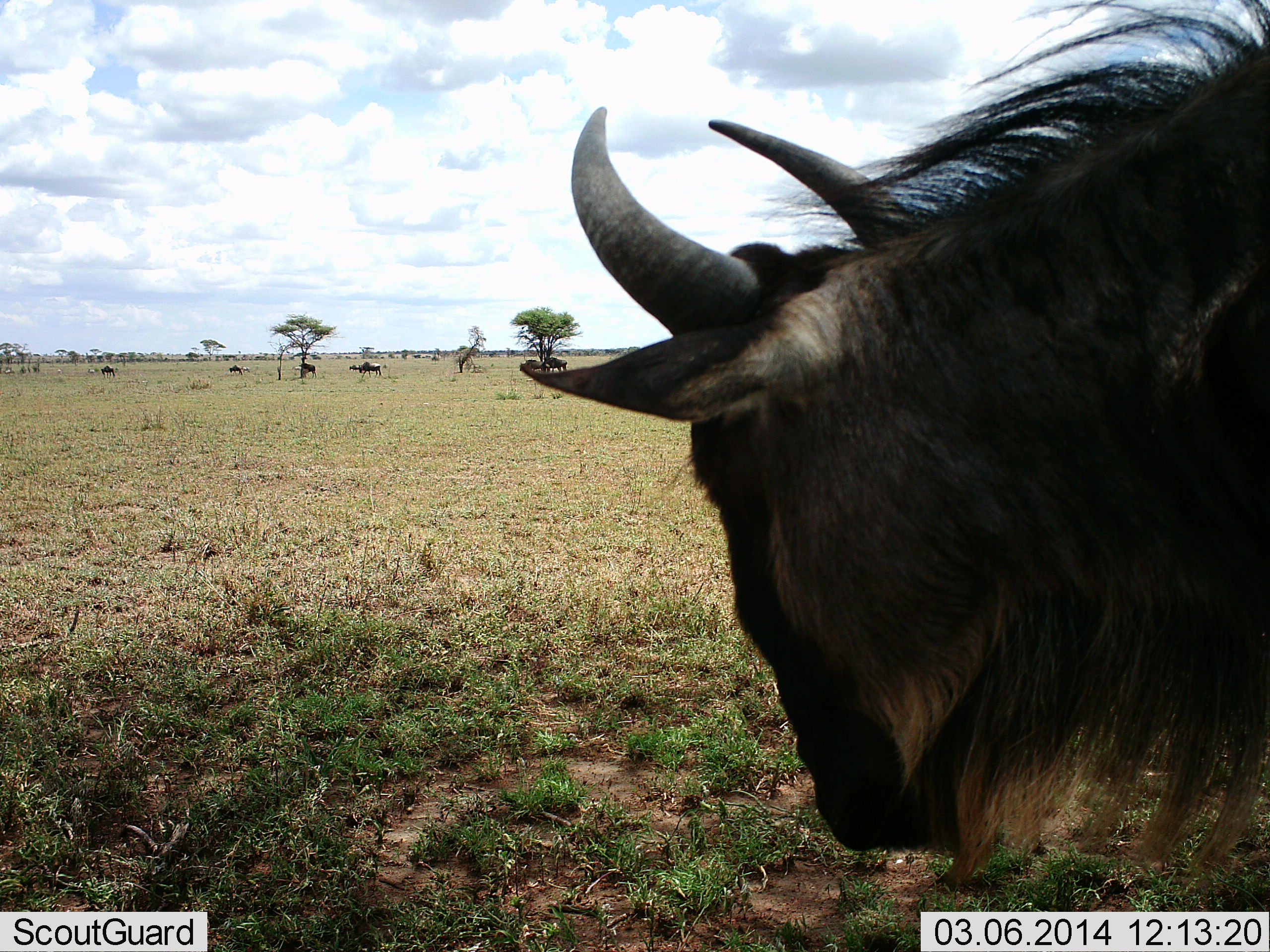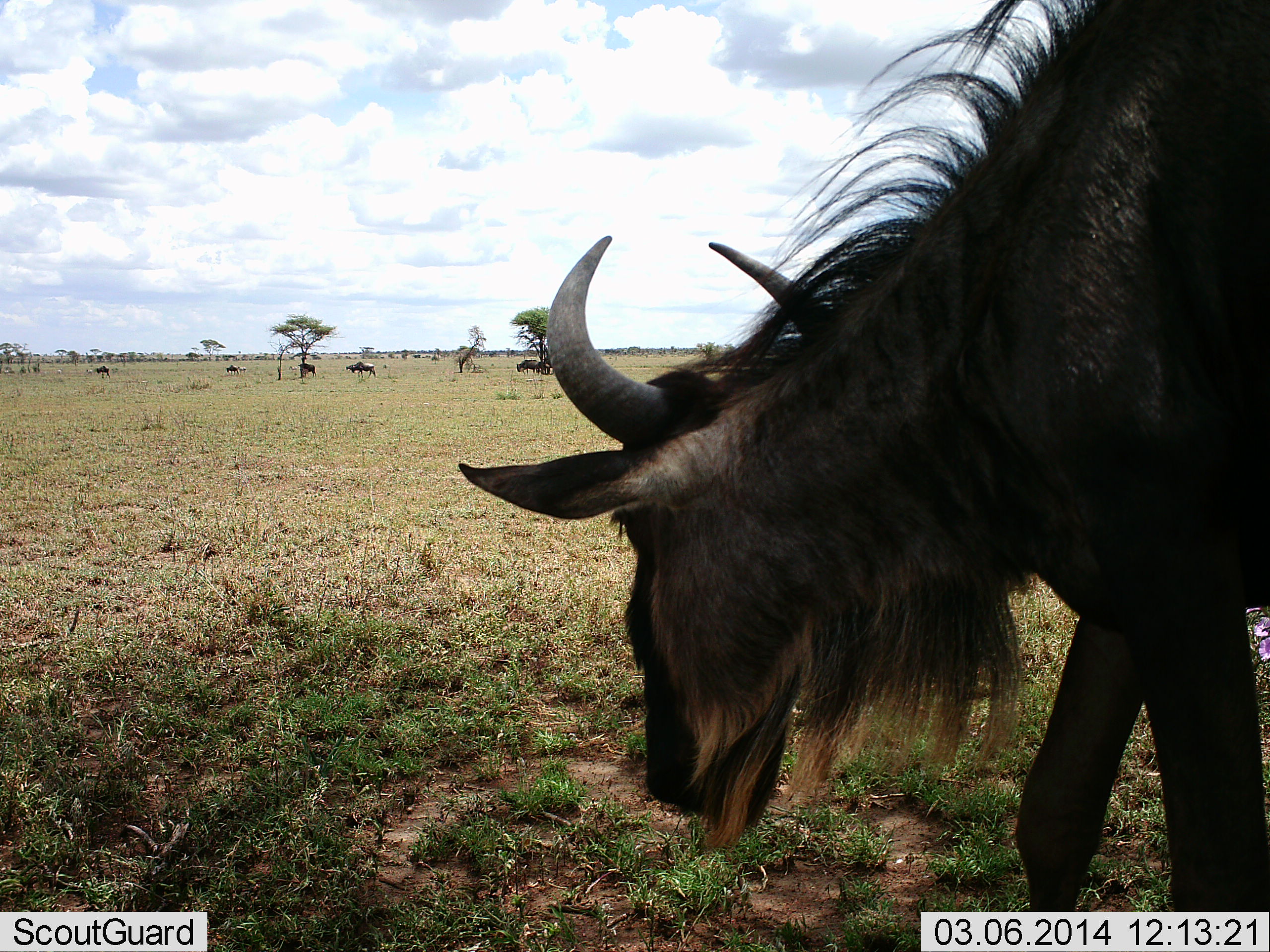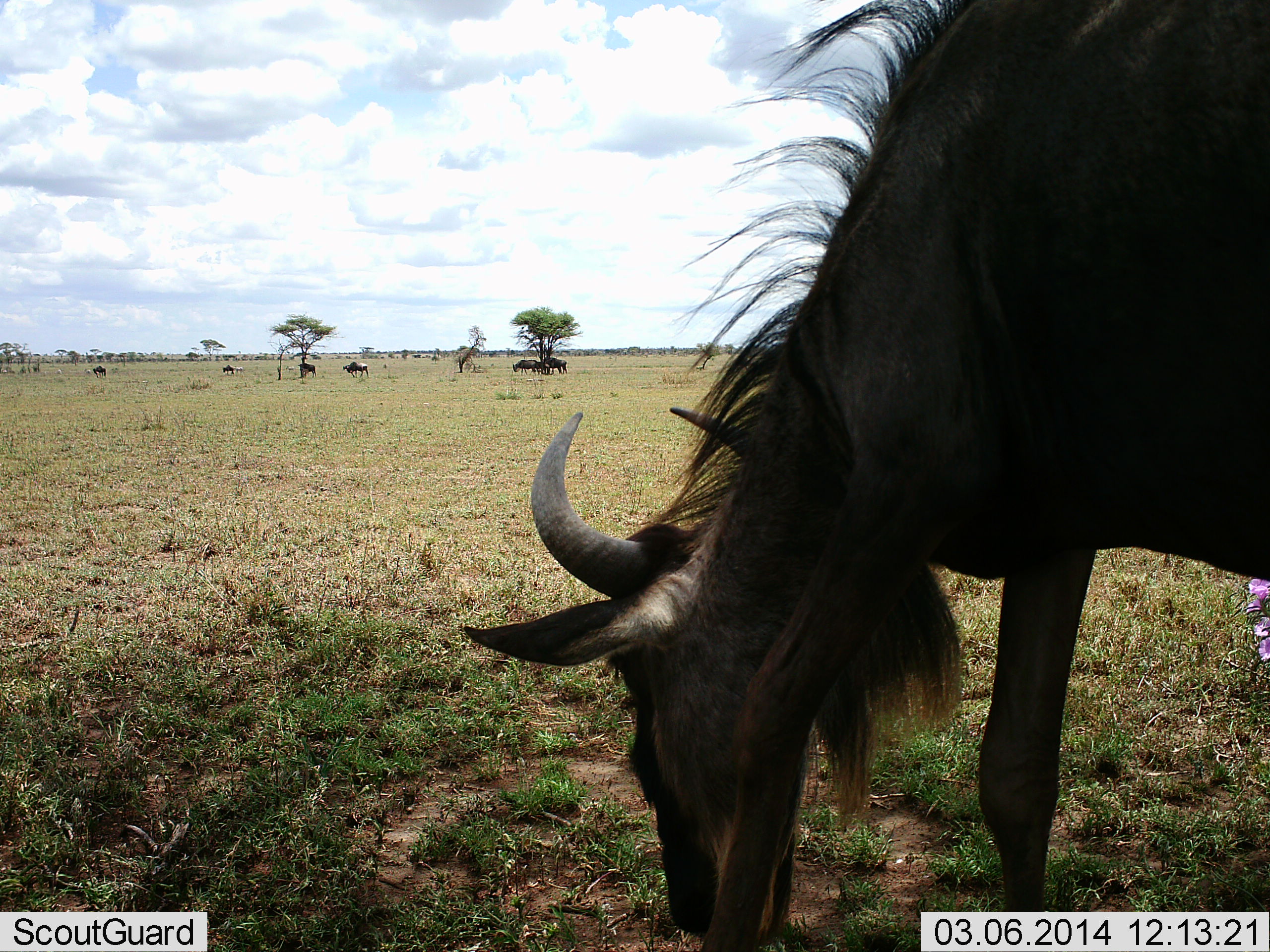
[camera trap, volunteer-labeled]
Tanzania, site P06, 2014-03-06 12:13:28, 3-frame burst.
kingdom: Animalia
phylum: Chordata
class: Mammalia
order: Artiodactyla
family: Bovidae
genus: Connochaetes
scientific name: Connochaetes taurinus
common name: blue wildebeest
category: wildebeest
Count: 7.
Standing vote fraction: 40%.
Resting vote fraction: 0%.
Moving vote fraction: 70%.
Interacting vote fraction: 0%.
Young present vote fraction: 0%.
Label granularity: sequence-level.